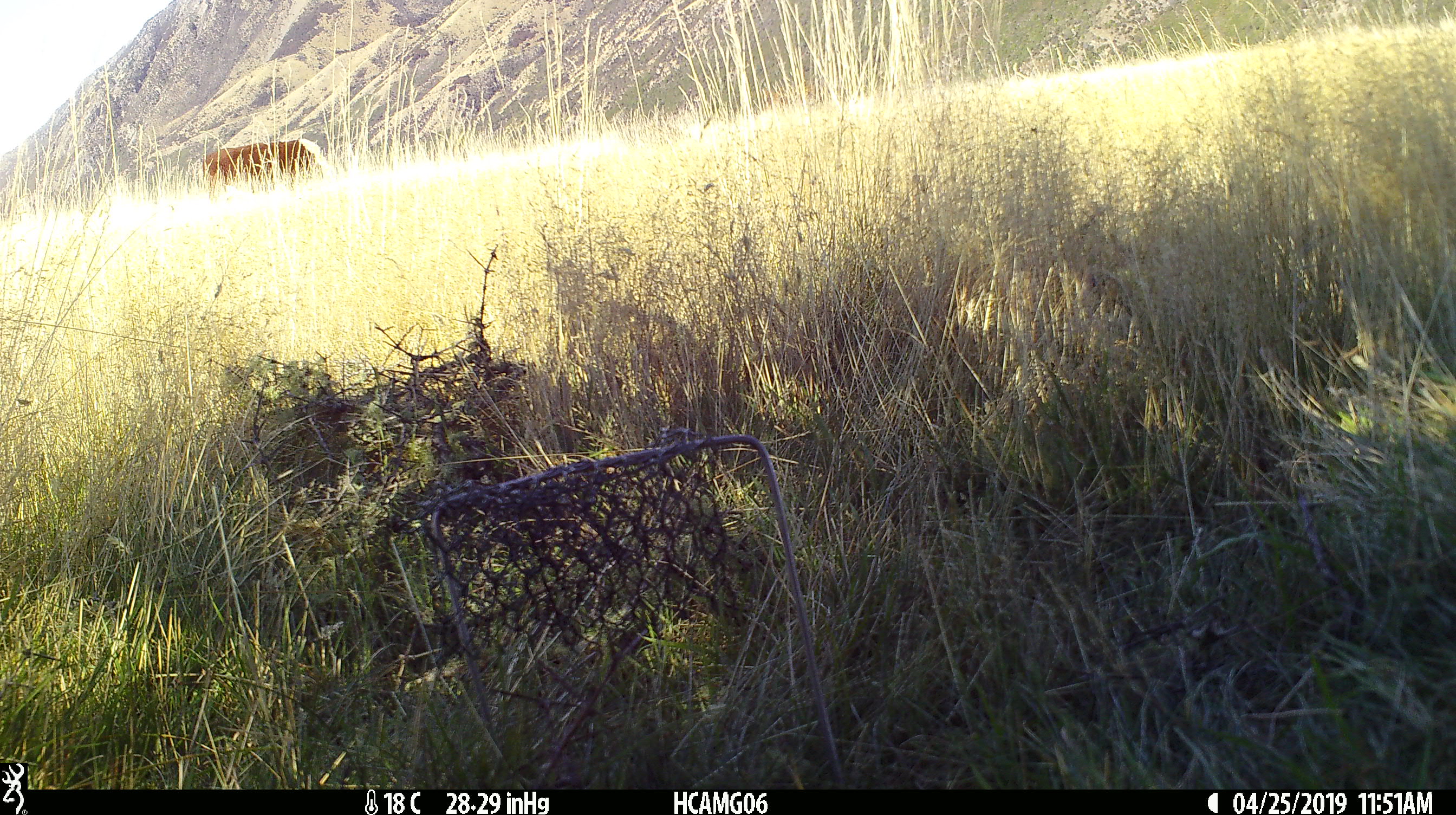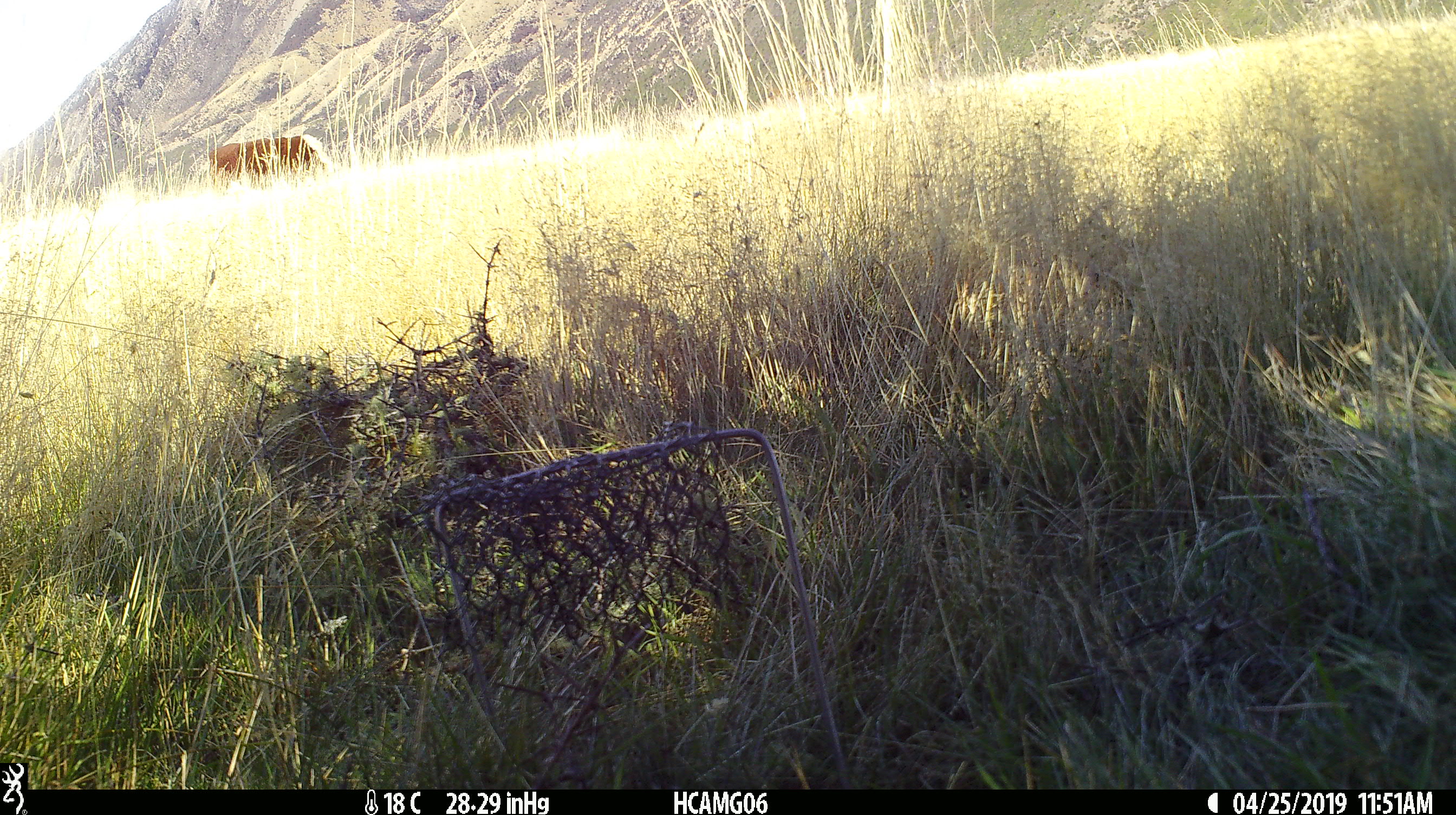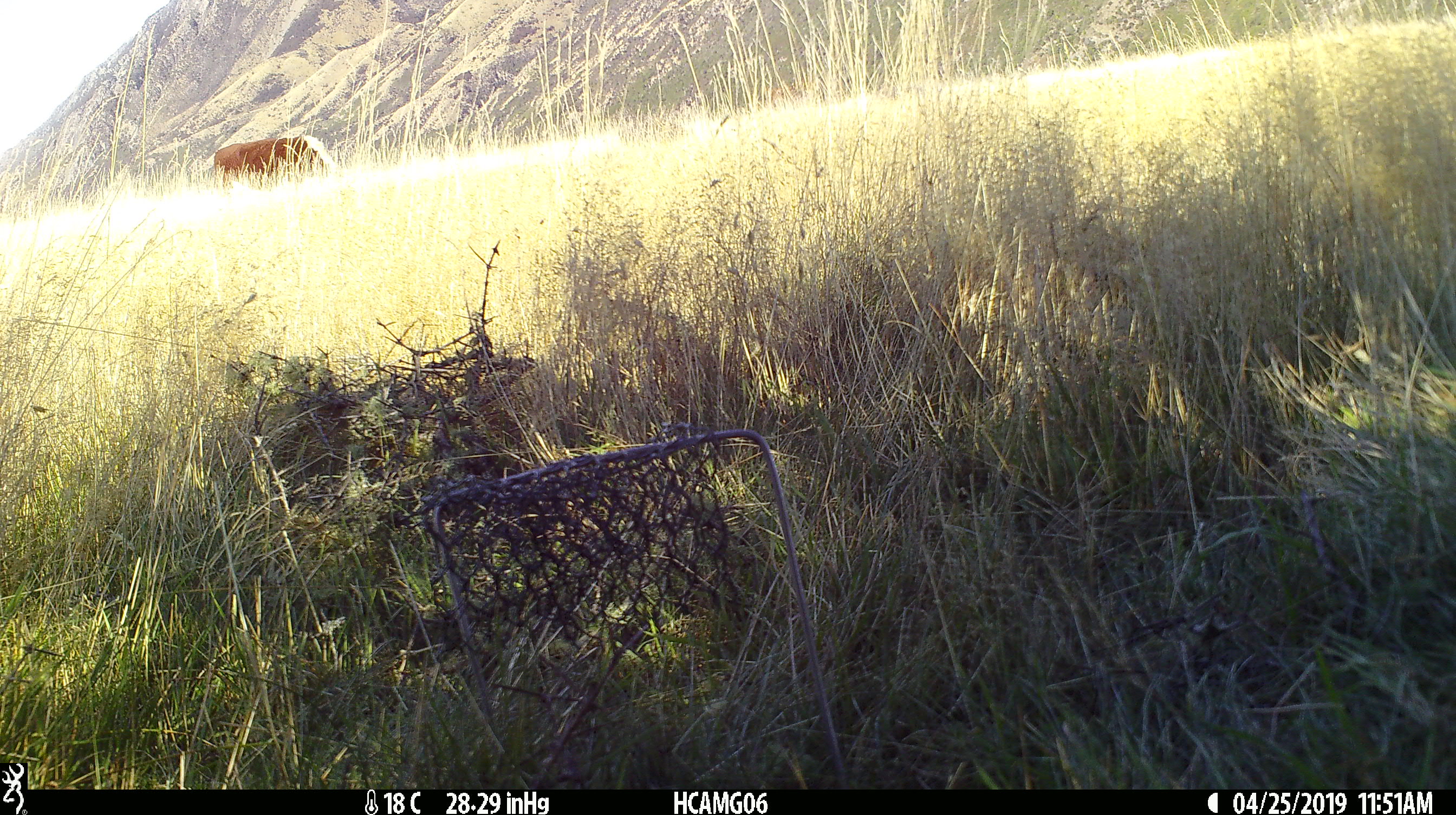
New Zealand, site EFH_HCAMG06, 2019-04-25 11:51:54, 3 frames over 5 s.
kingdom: Animalia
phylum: Chordata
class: Mammalia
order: Artiodactyla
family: Bovidae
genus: Bos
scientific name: Bos taurus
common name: domestic cow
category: cow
Cow (domestic cow) (Bos taurus).